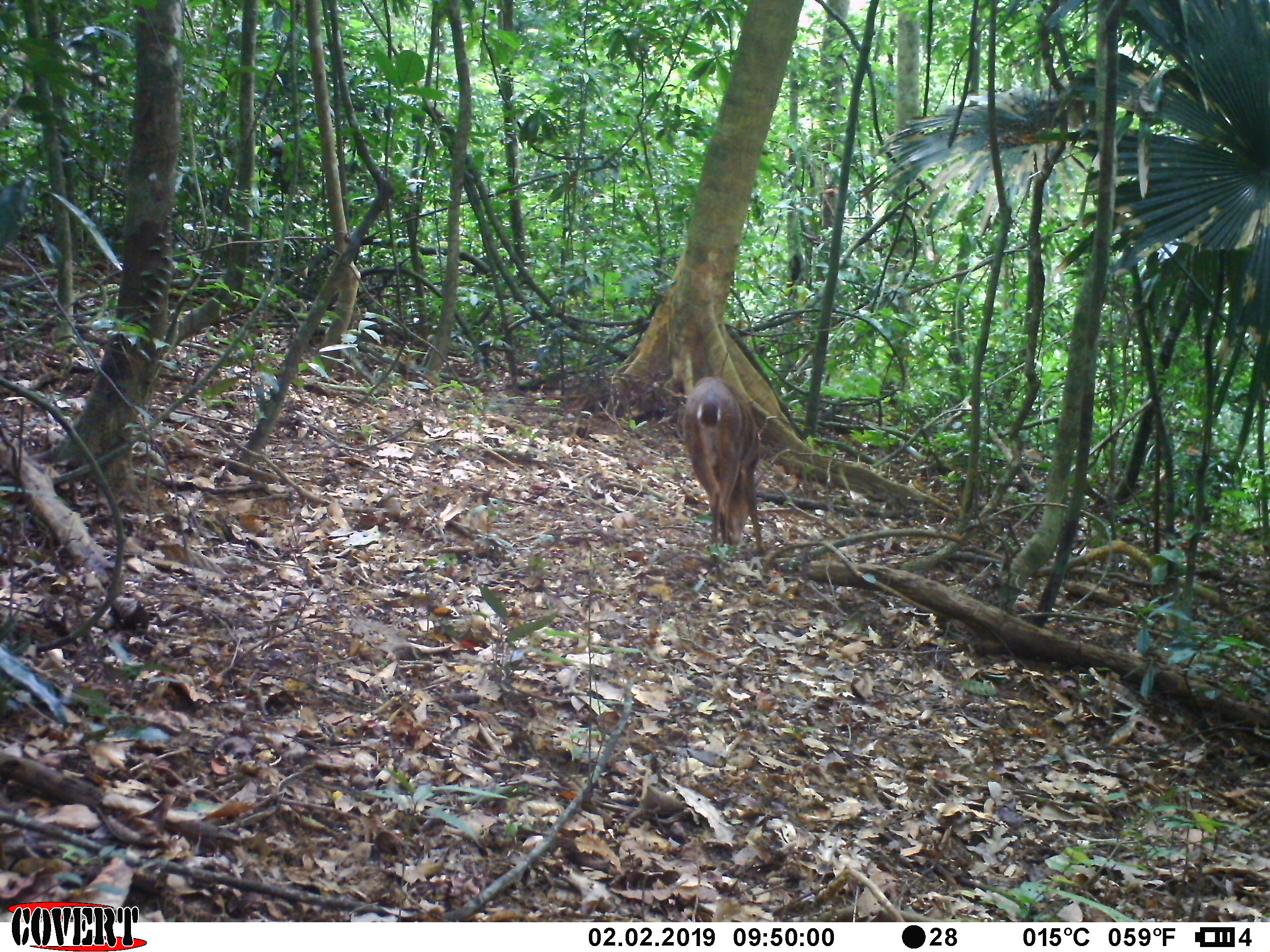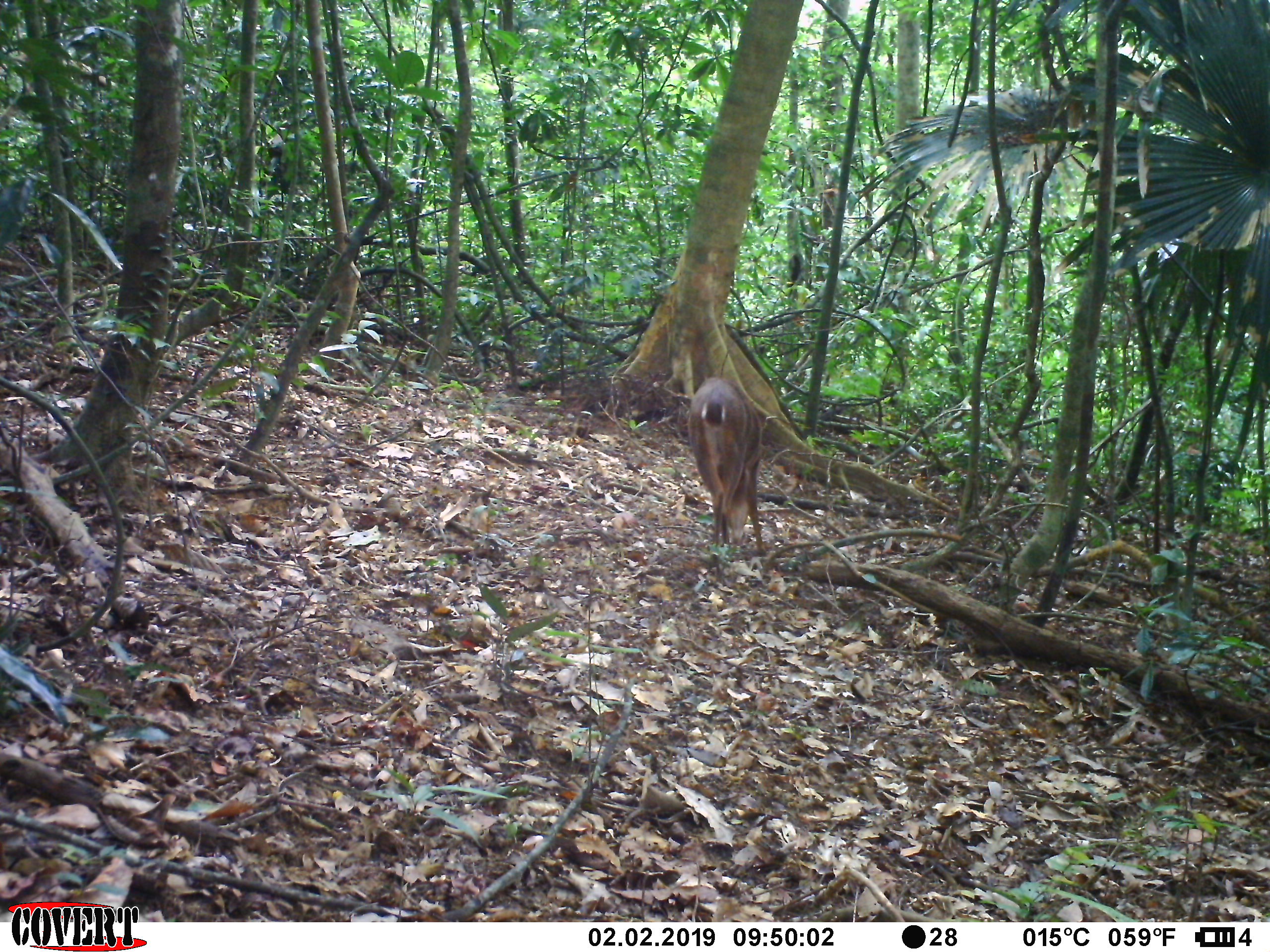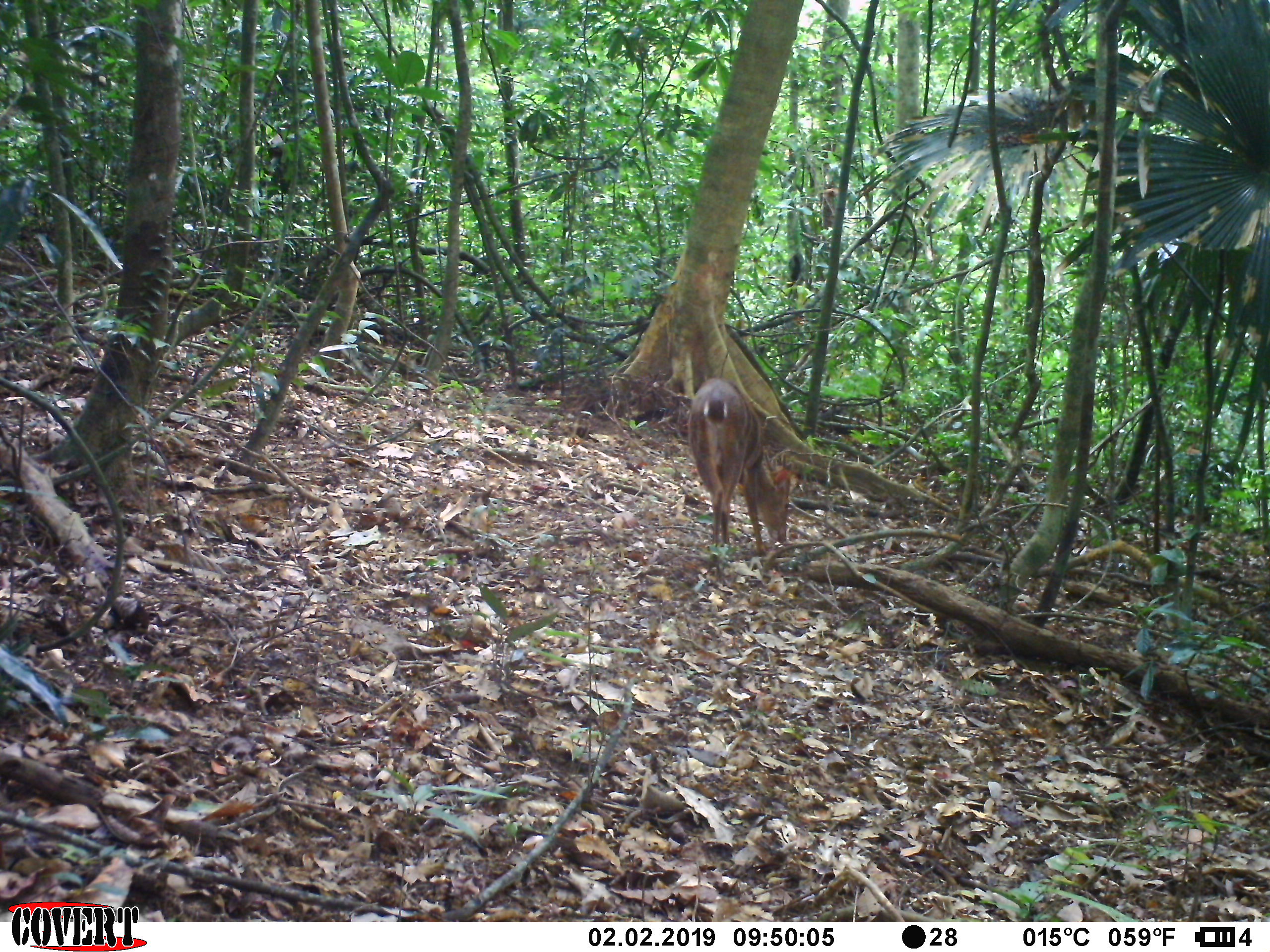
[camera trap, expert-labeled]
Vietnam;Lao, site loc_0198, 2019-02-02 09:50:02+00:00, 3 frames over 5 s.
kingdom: Animalia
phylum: Chordata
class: Mammalia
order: Artiodactyla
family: Cervidae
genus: Muntiacus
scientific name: Muntiacus vuquangensis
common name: large-antlered muntjac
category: large antlered muntjac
Large antlered muntjac (large-antlered muntjac) (Muntiacus vuquangensis). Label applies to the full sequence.